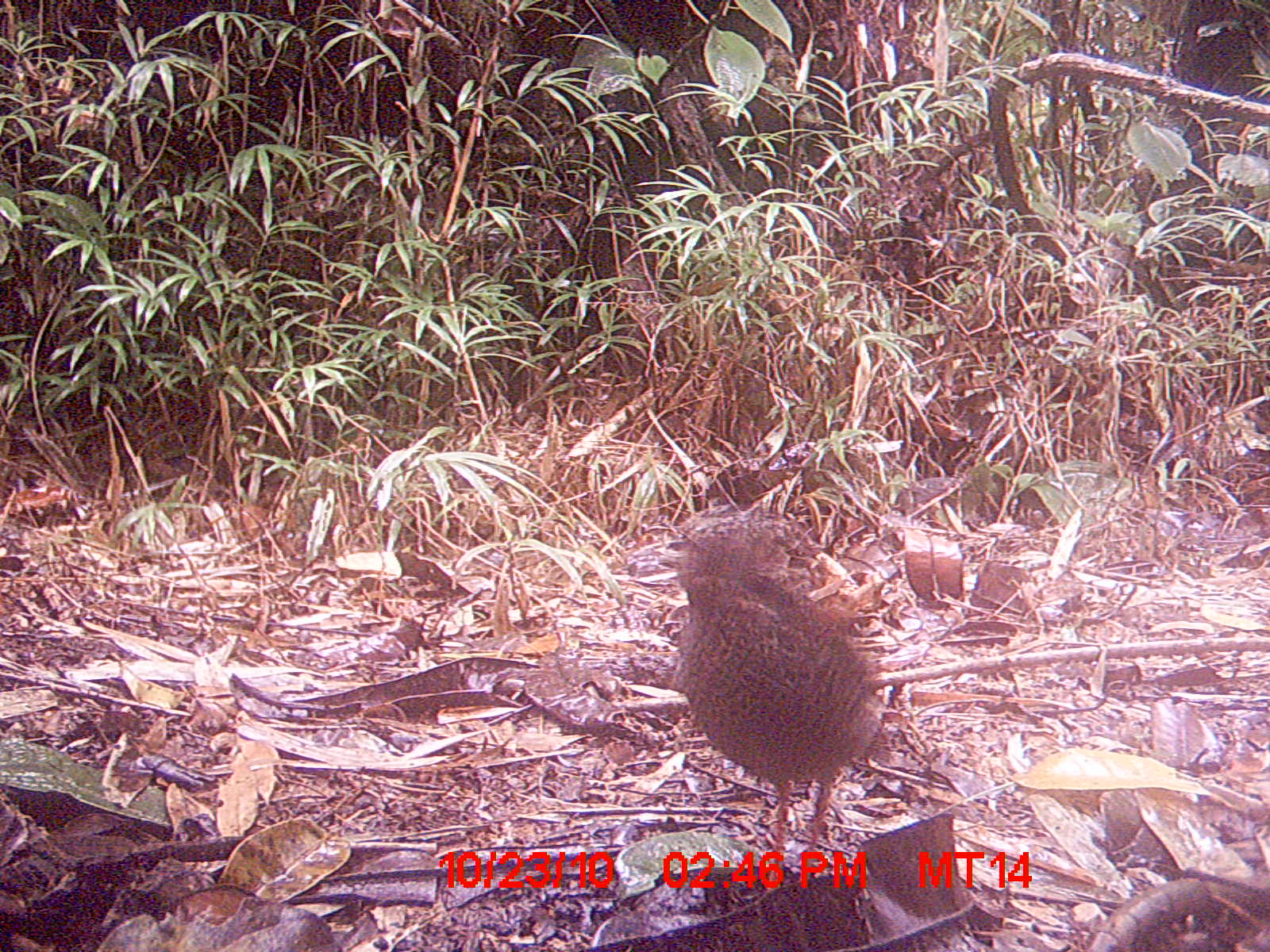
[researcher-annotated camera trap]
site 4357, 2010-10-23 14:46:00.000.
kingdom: Animalia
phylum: Chordata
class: Aves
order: Coraciiformes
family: Brachypteraciidae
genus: Brachypteracias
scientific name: Brachypteracias squamiger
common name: scaly ground-roller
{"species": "Brachypteracias squamiger (scaly ground-roller)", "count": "1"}